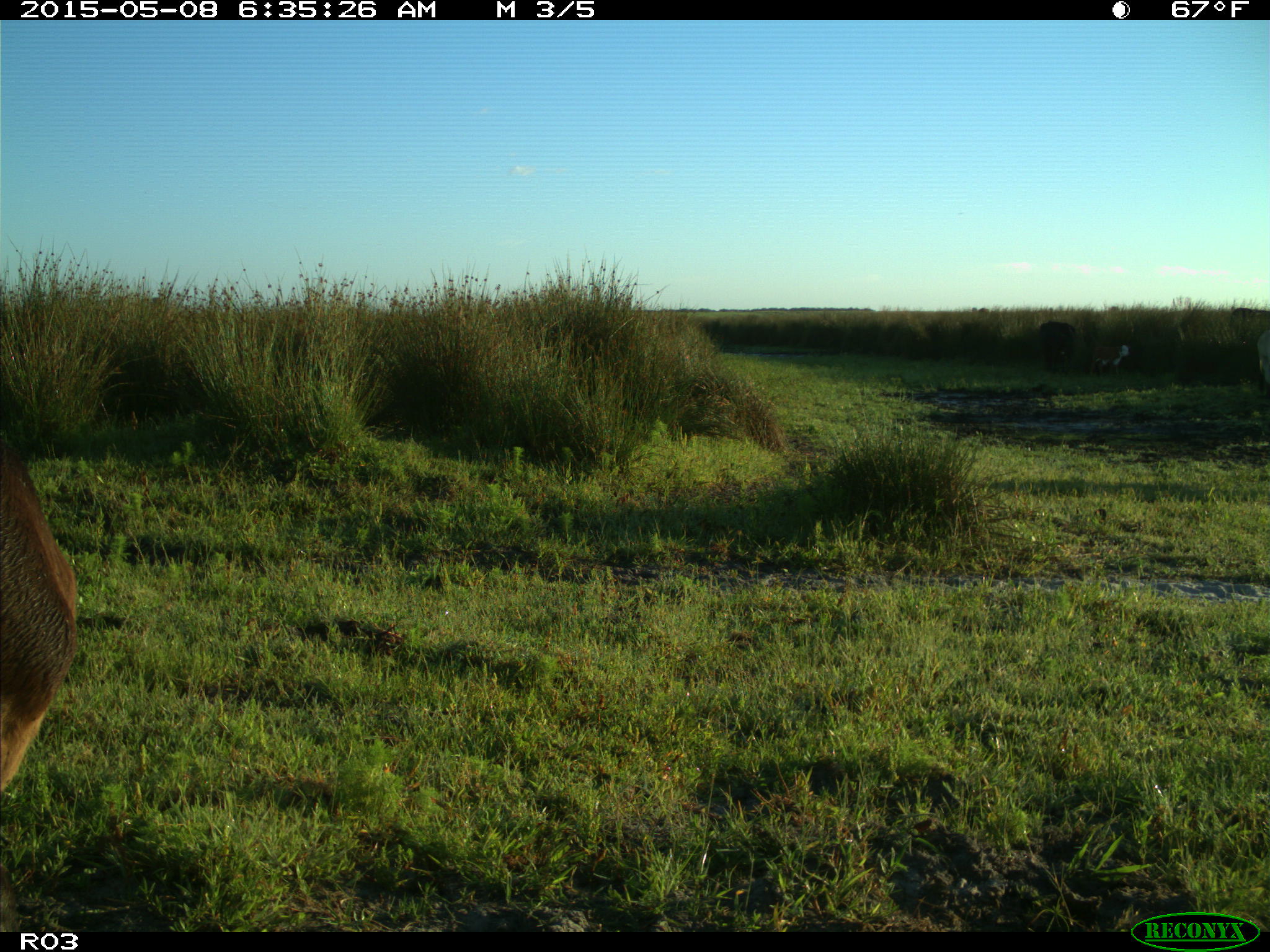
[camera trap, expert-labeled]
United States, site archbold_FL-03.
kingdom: Animalia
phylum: Chordata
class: Mammalia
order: Artiodactyla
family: Bovidae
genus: Bos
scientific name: Bos taurus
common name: domestic cow